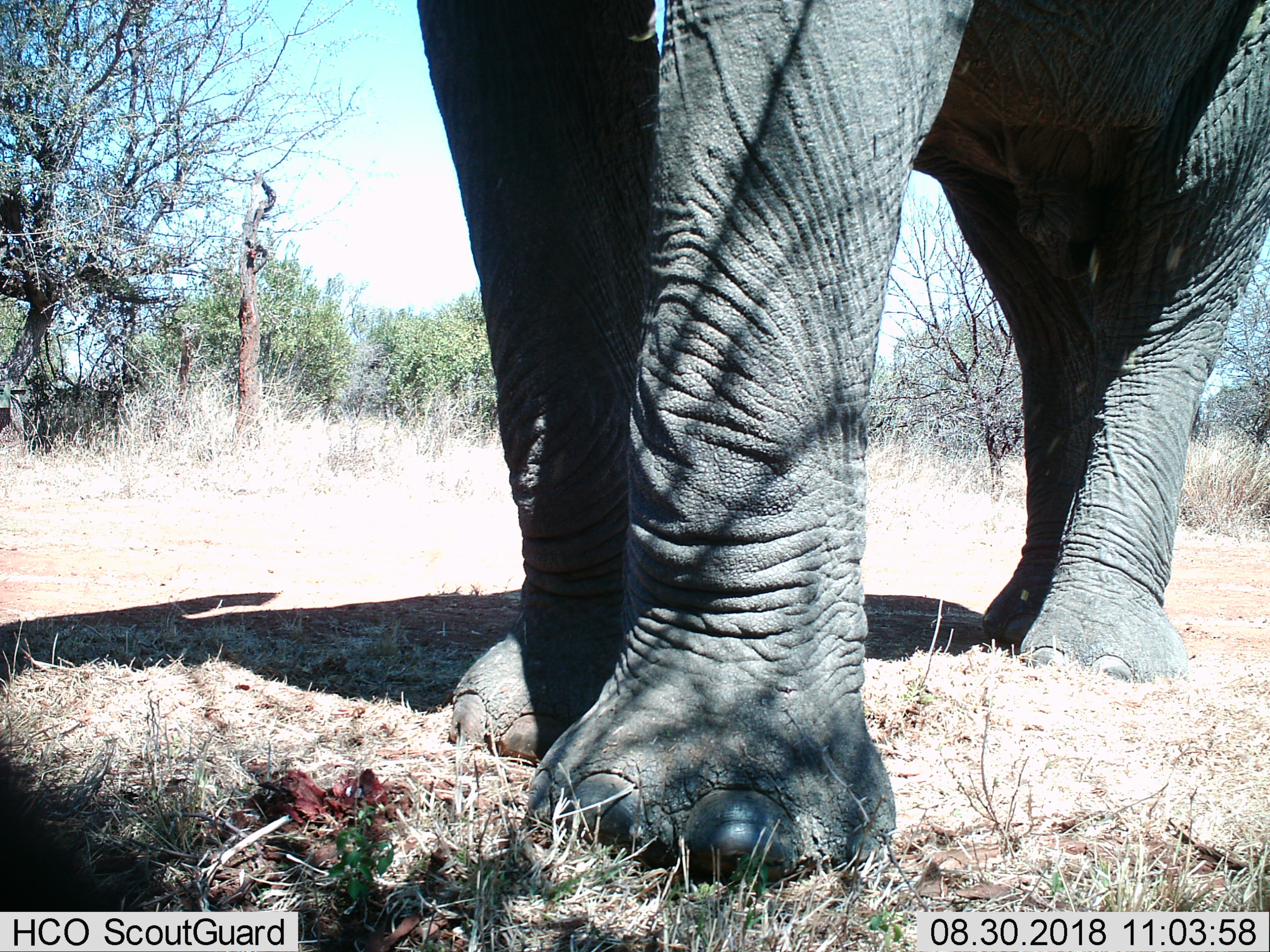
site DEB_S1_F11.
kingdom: Animalia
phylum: Chordata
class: Mammalia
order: Proboscidea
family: Elephantidae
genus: Loxodonta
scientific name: Loxodonta africana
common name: african bush elephant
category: elephant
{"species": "elephant (african bush elephant) (Loxodonta africana)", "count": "1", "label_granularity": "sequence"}